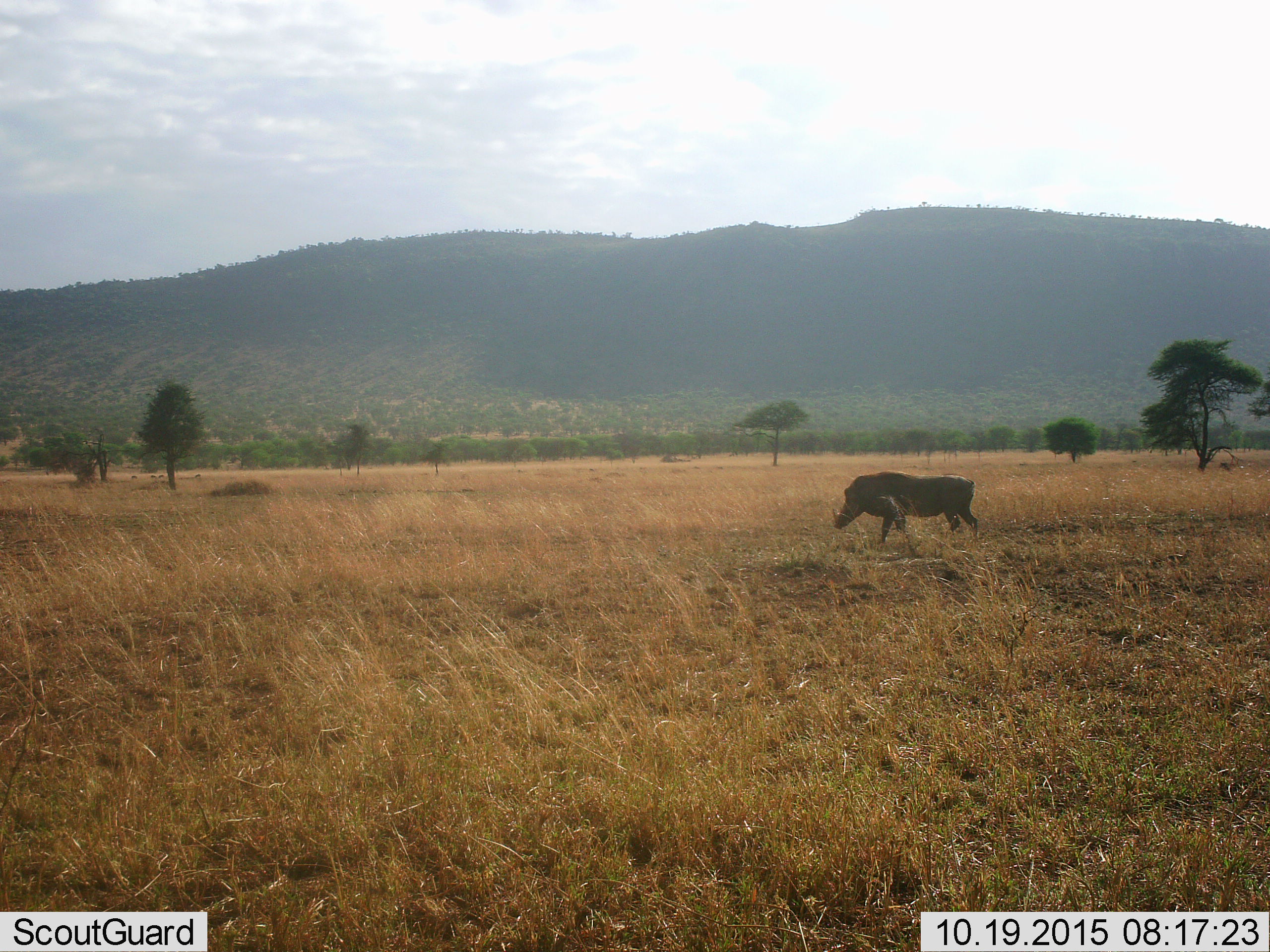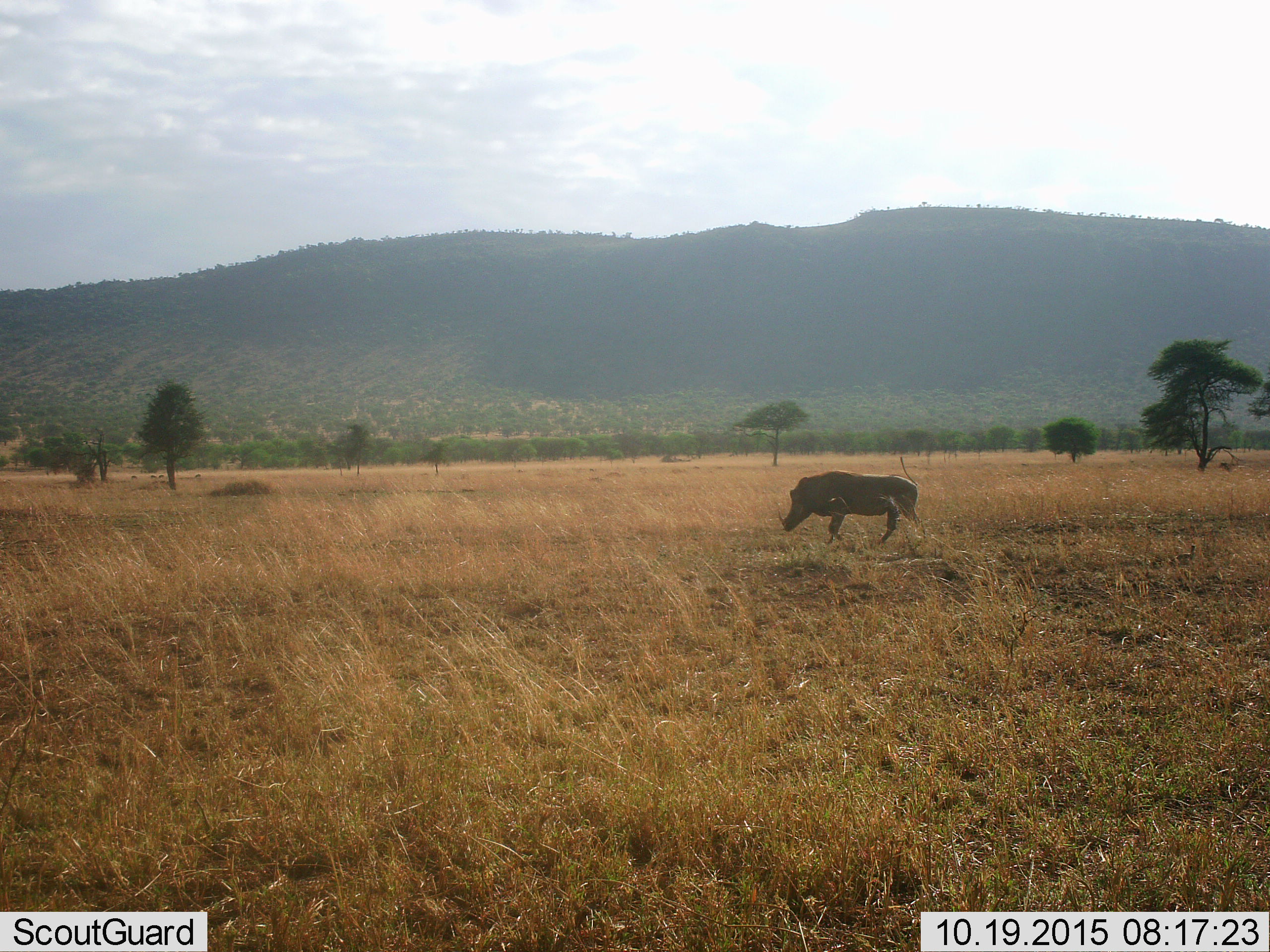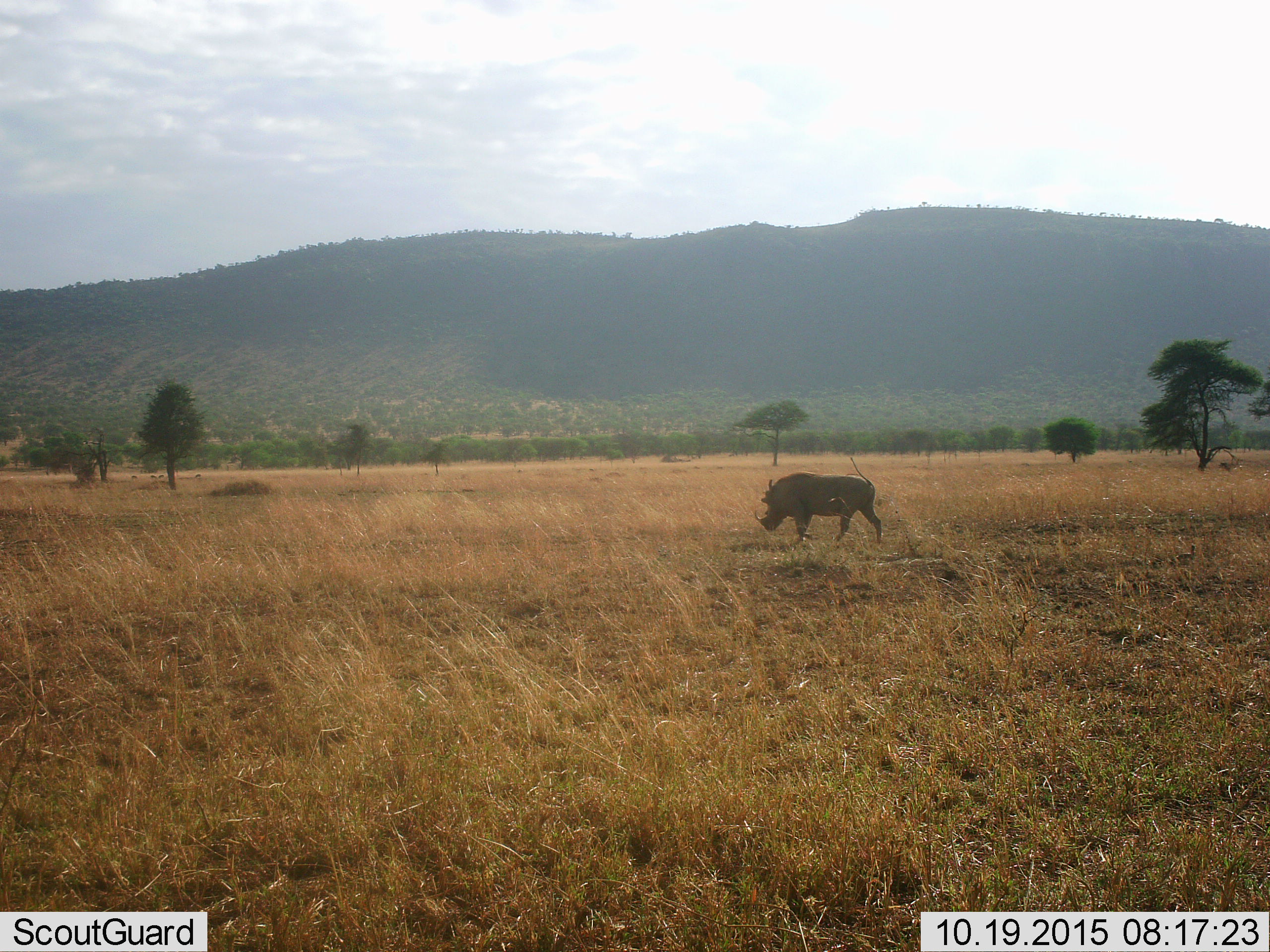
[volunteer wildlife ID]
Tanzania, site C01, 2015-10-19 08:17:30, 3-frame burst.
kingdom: Animalia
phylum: Chordata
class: Mammalia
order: Artiodactyla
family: Suidae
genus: Phacochoerus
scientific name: Phacochoerus africanus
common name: warthog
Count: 1.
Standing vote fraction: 12%.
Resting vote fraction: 0%.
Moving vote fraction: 88%.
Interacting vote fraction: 0%.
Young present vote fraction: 0%.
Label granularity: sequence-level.